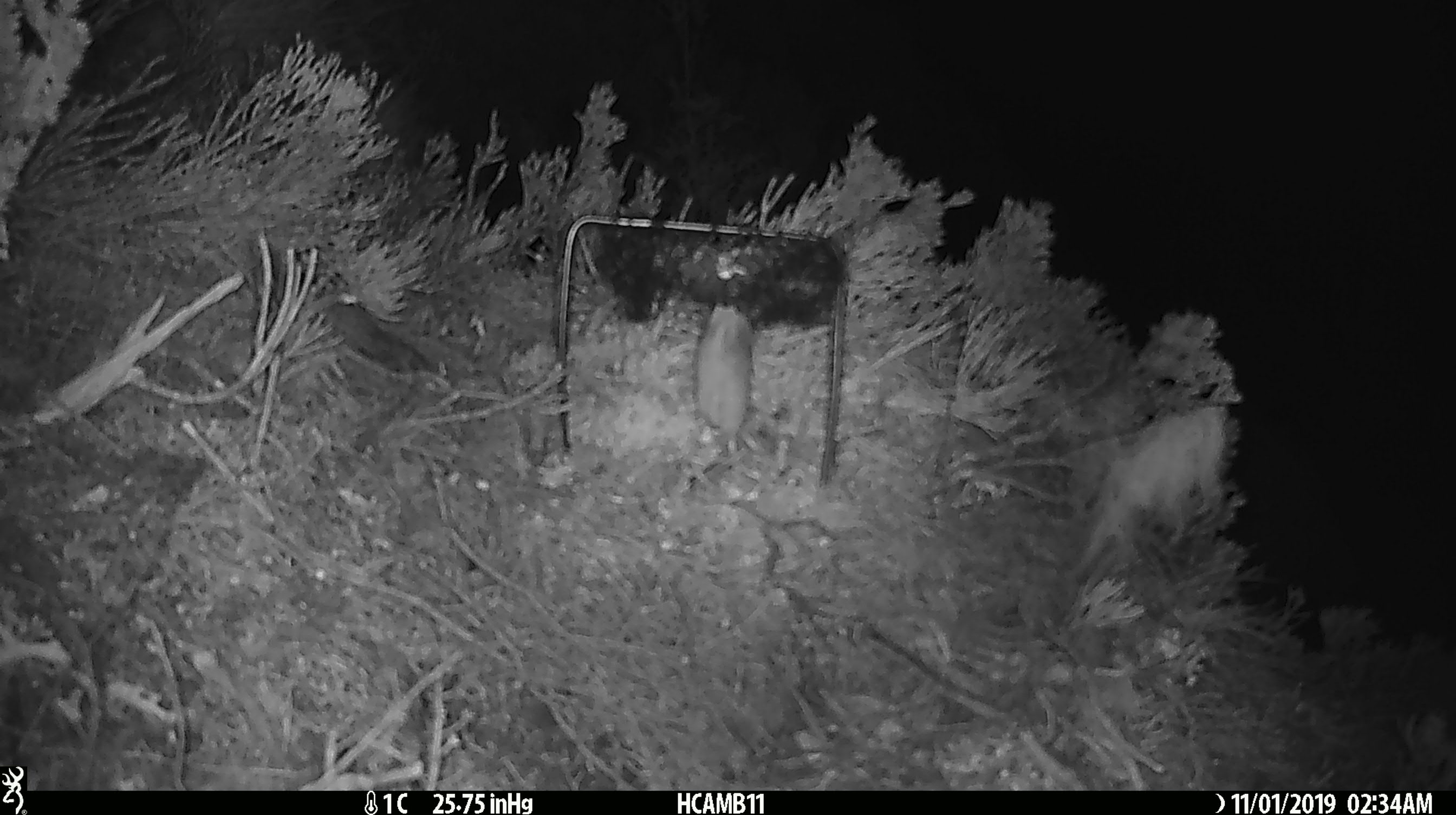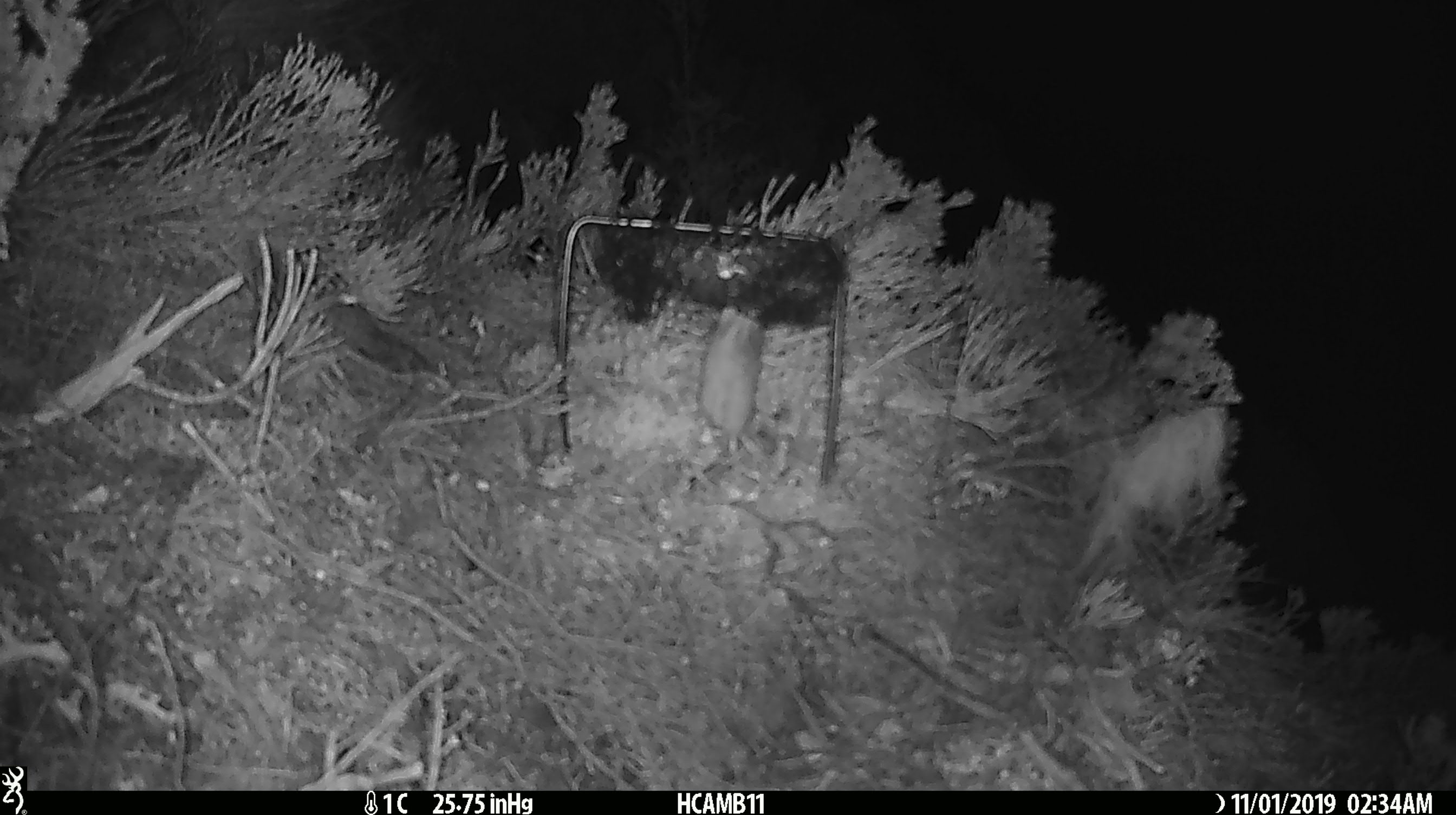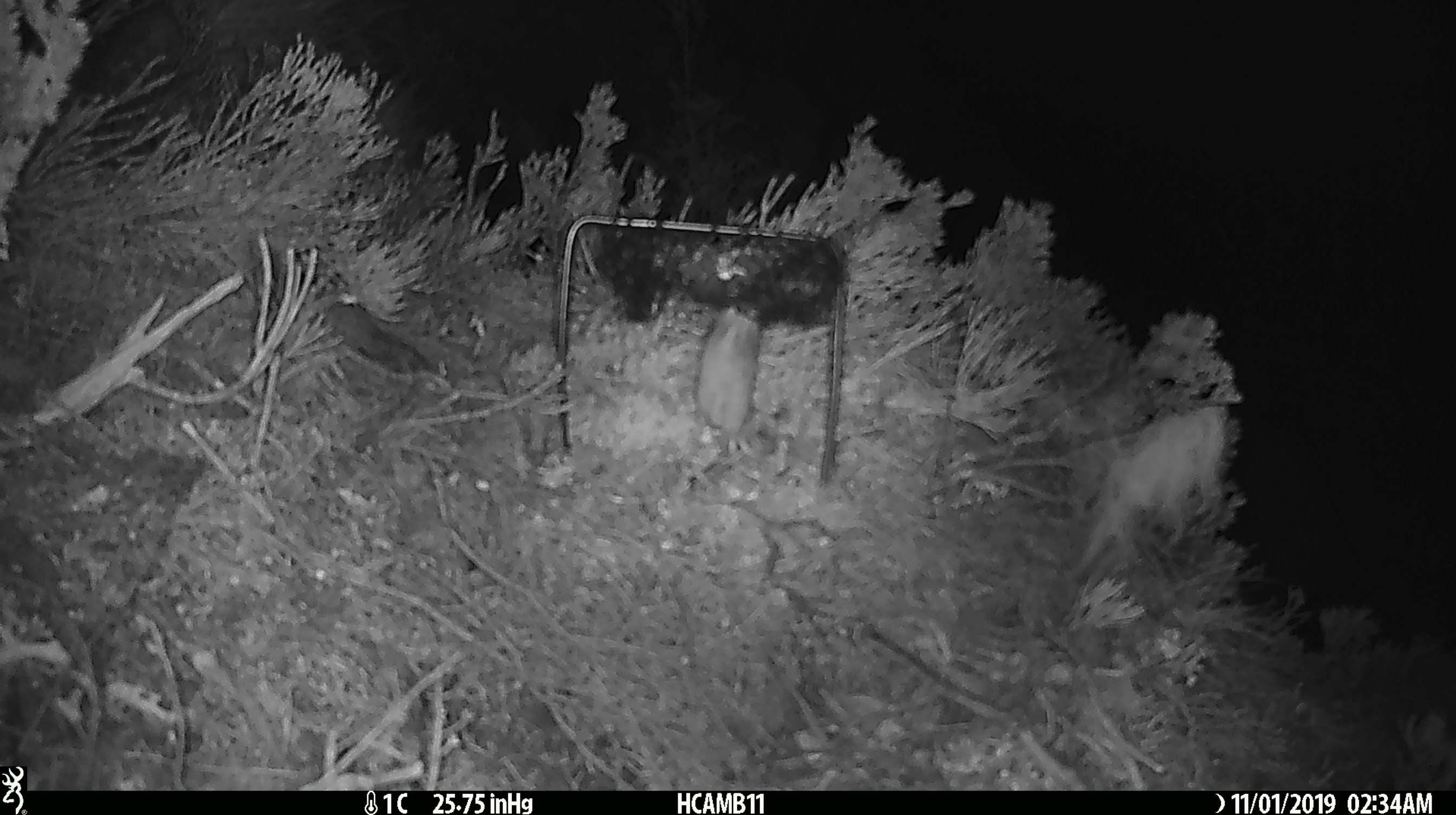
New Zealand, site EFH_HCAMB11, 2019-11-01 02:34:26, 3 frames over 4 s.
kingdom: Animalia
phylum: Chordata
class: Mammalia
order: Rodentia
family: Muridae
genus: Mus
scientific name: Mus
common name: mouse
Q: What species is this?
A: Mouse (Mus).